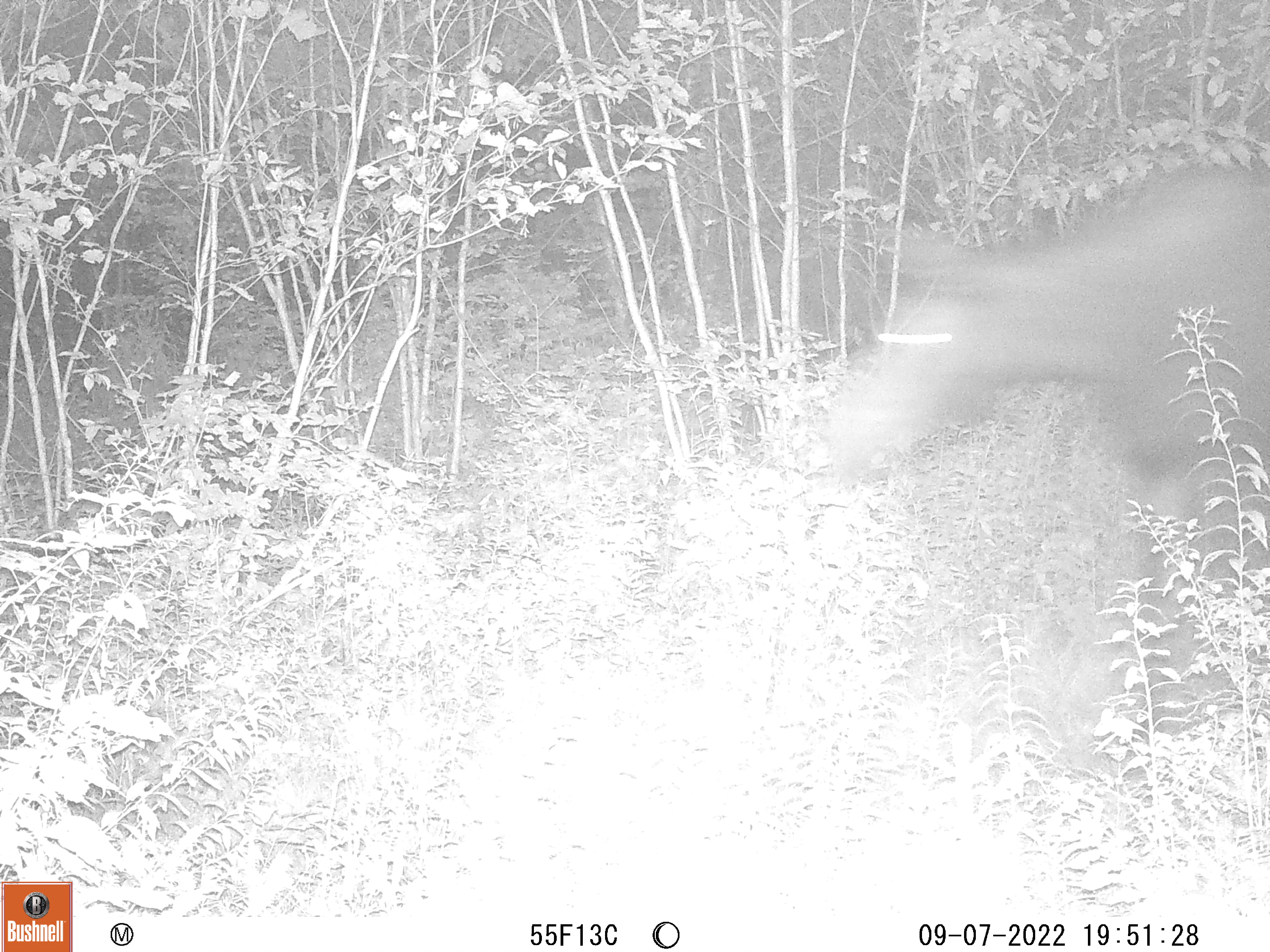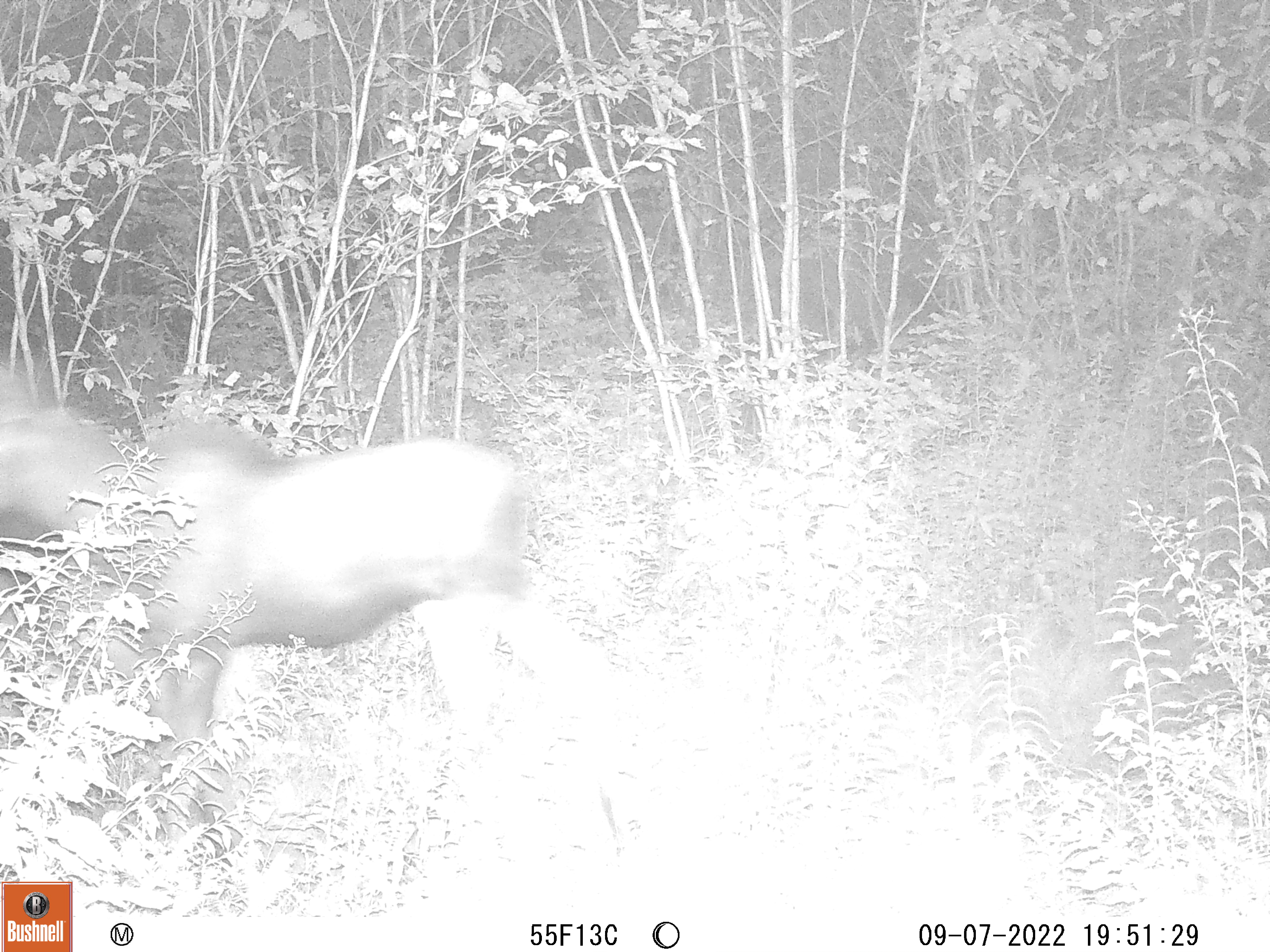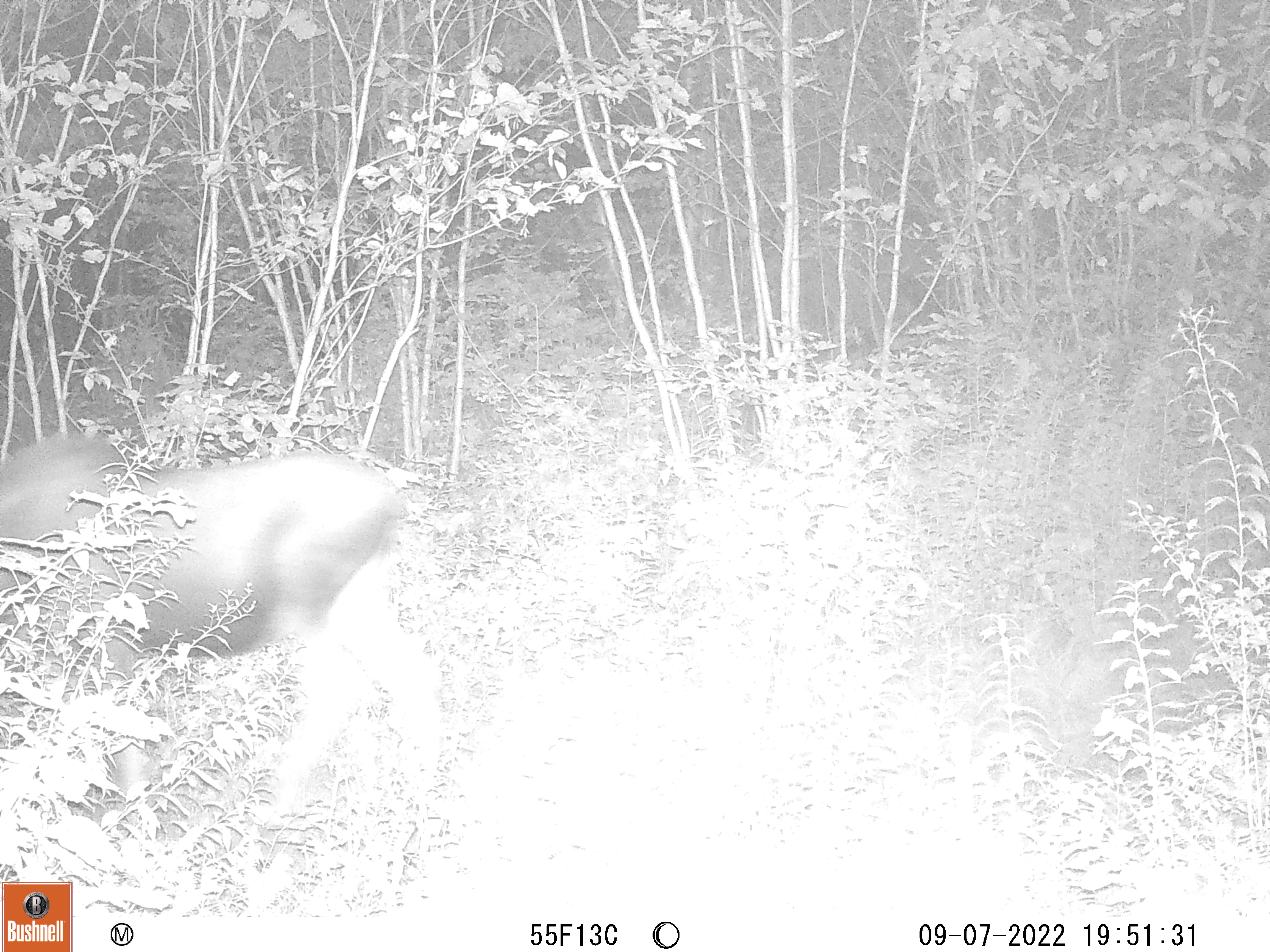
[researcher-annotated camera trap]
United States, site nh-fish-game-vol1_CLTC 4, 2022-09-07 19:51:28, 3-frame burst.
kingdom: Animalia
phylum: Chordata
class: Mammalia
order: Artiodactyla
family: Cervidae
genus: Alces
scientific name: Alces alces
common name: moose